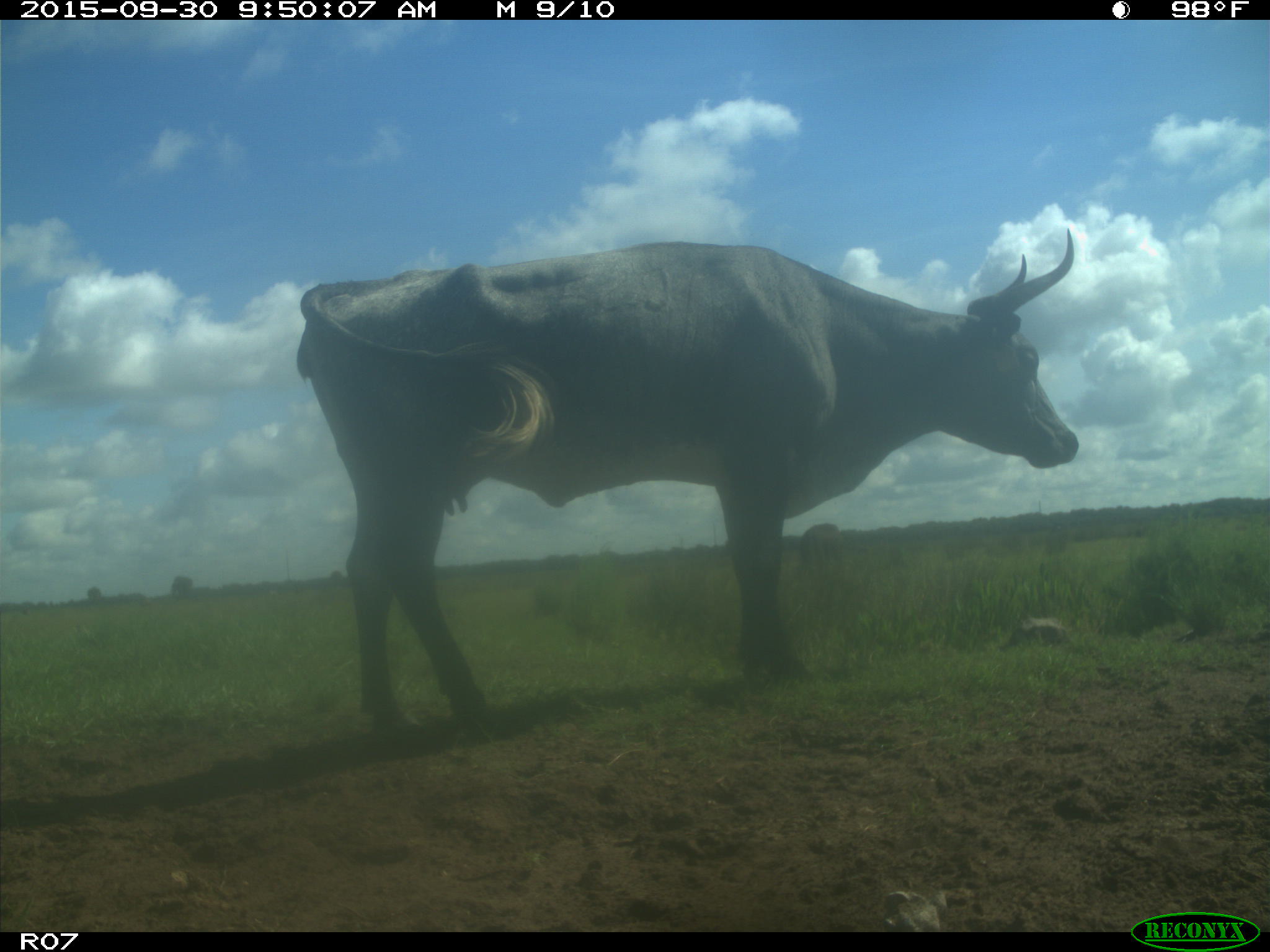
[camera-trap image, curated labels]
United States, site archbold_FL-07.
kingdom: Animalia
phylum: Chordata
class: Mammalia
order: Artiodactyla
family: Bovidae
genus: Bos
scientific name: Bos taurus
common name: domestic cow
Bos taurus (domestic cow).